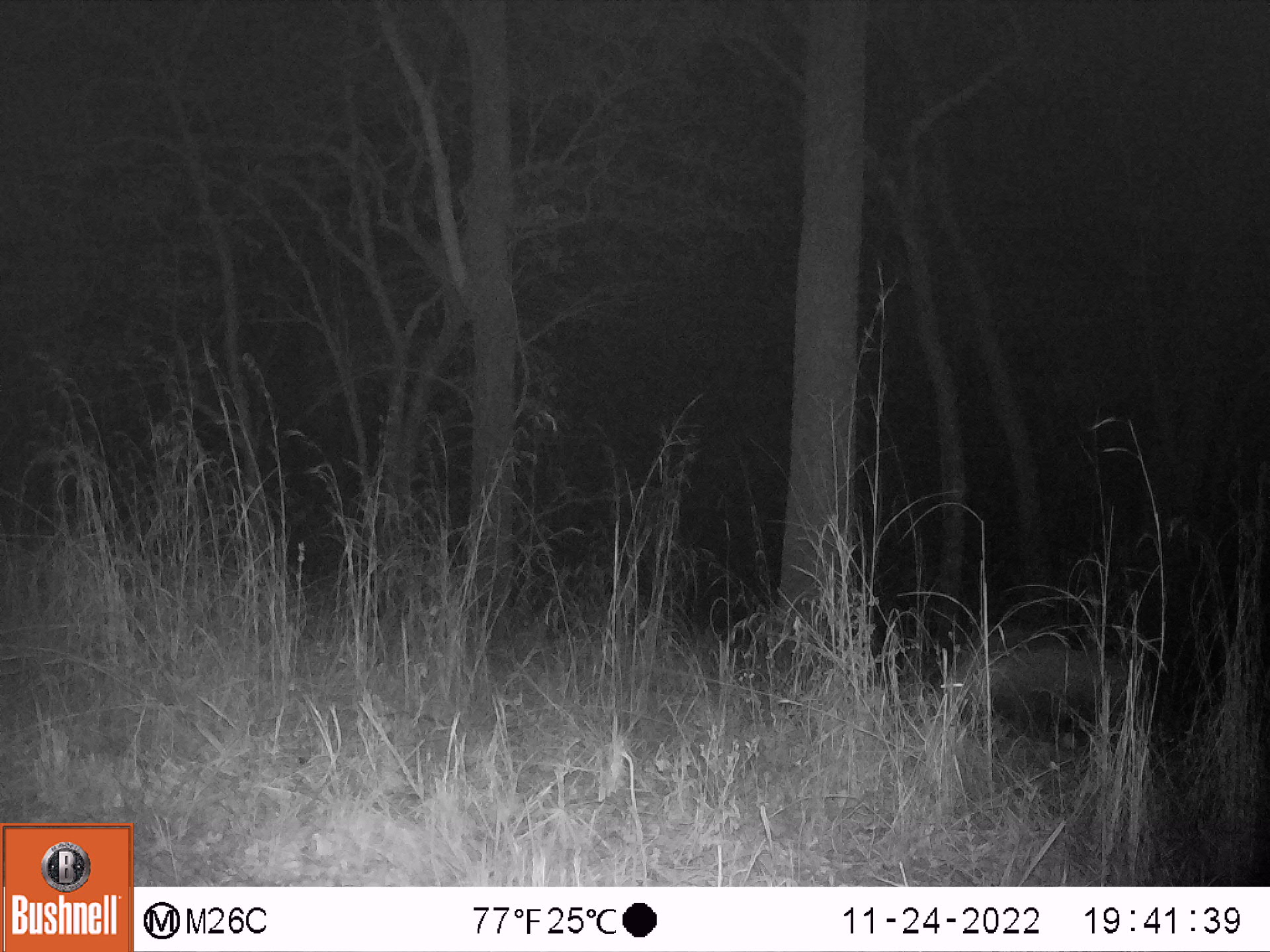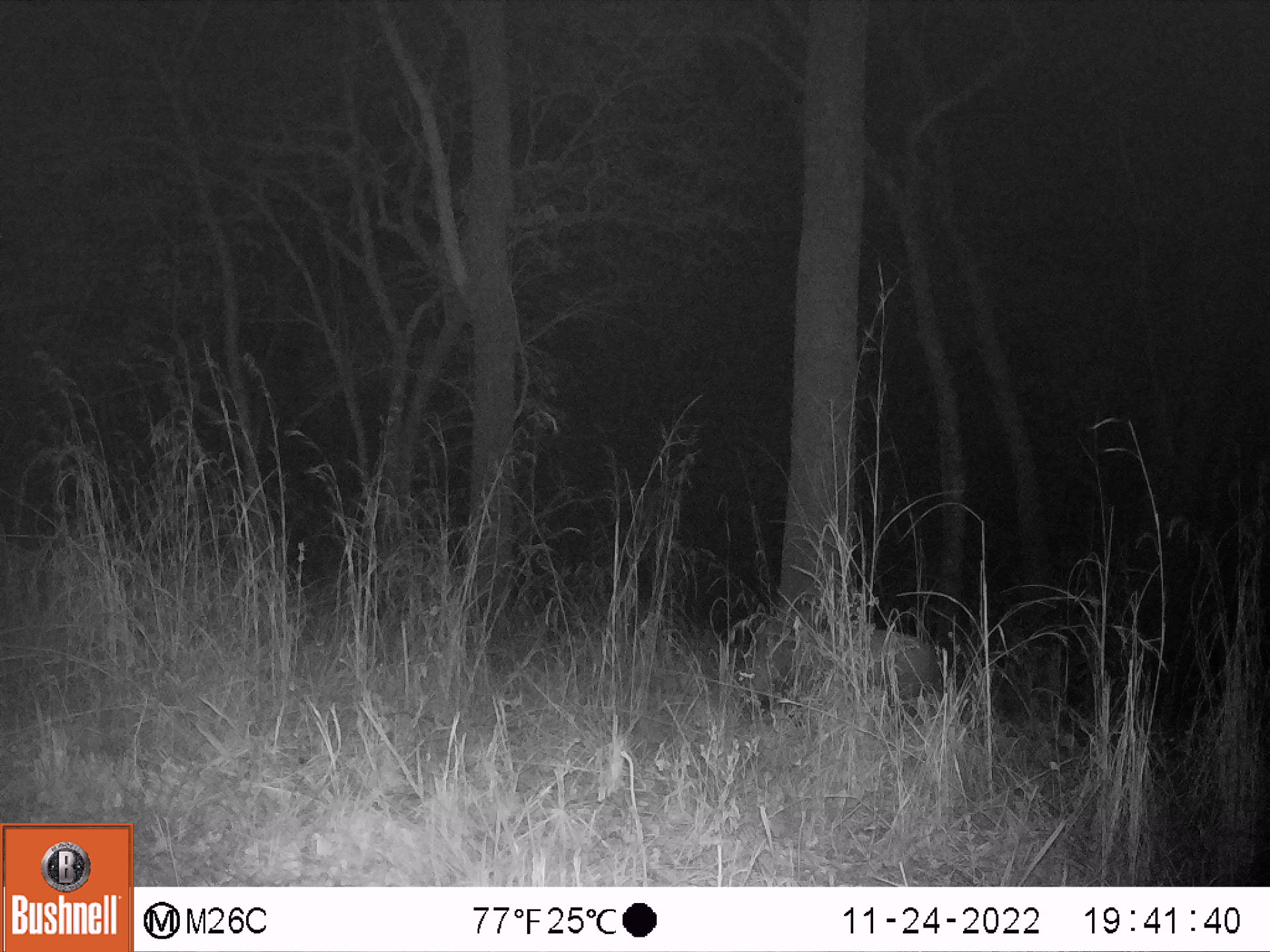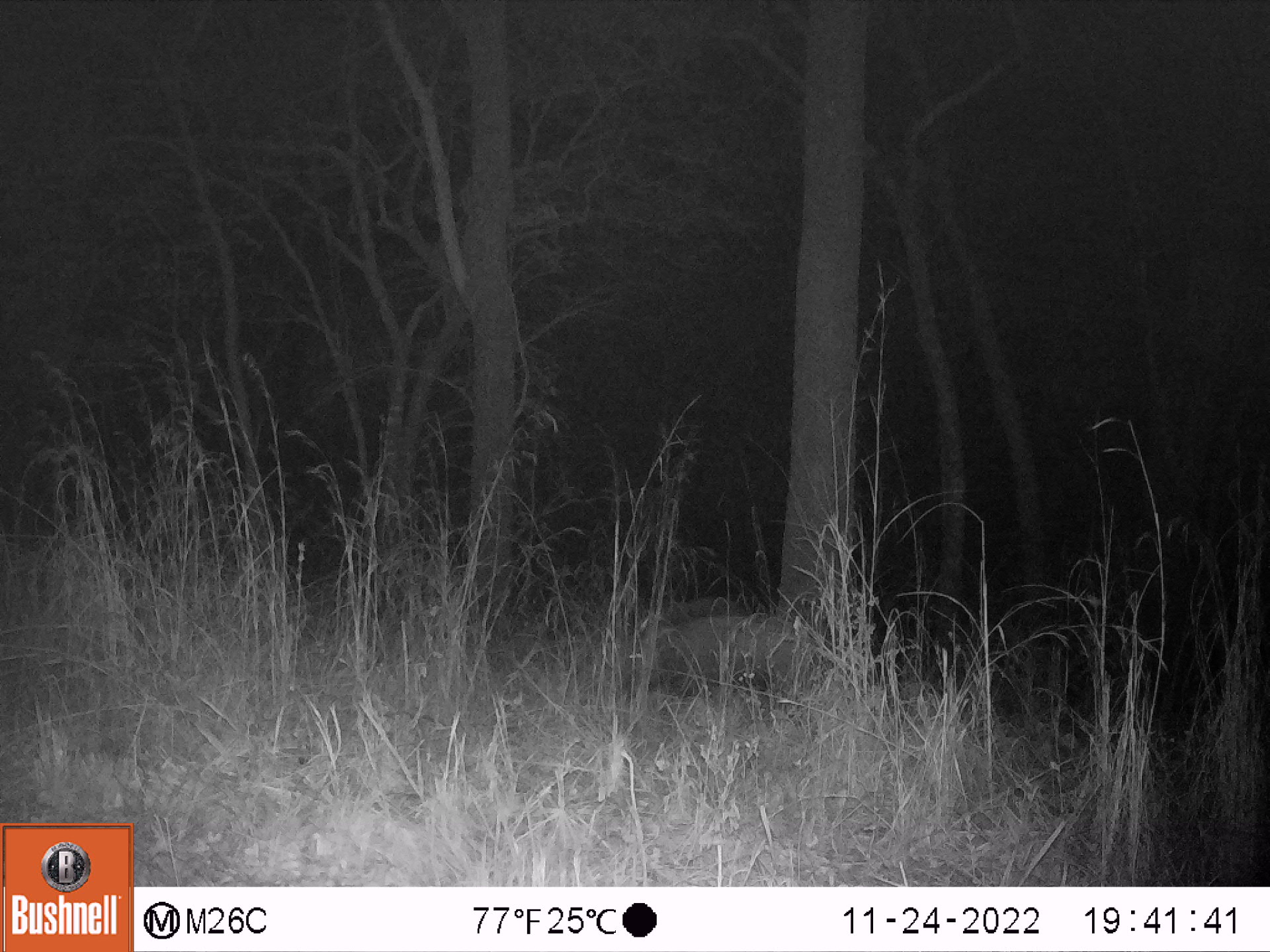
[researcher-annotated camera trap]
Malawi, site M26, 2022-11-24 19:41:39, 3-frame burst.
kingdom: Animalia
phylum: Chordata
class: Mammalia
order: Artiodactyla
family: Suidae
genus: Potamochoerus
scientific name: Potamochoerus larvatus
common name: bushpig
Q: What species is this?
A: Bushpig (Potamochoerus larvatus).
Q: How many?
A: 1.